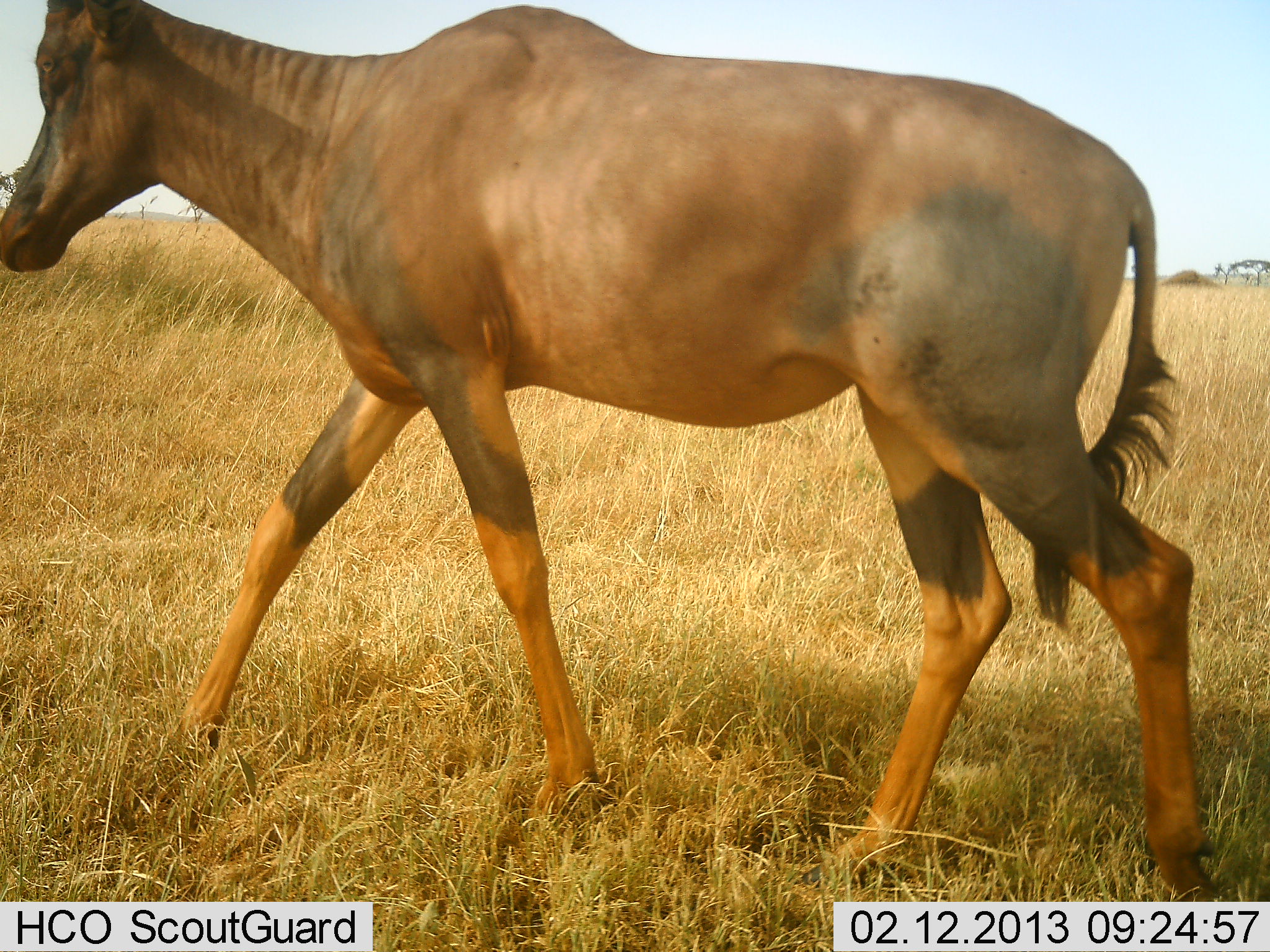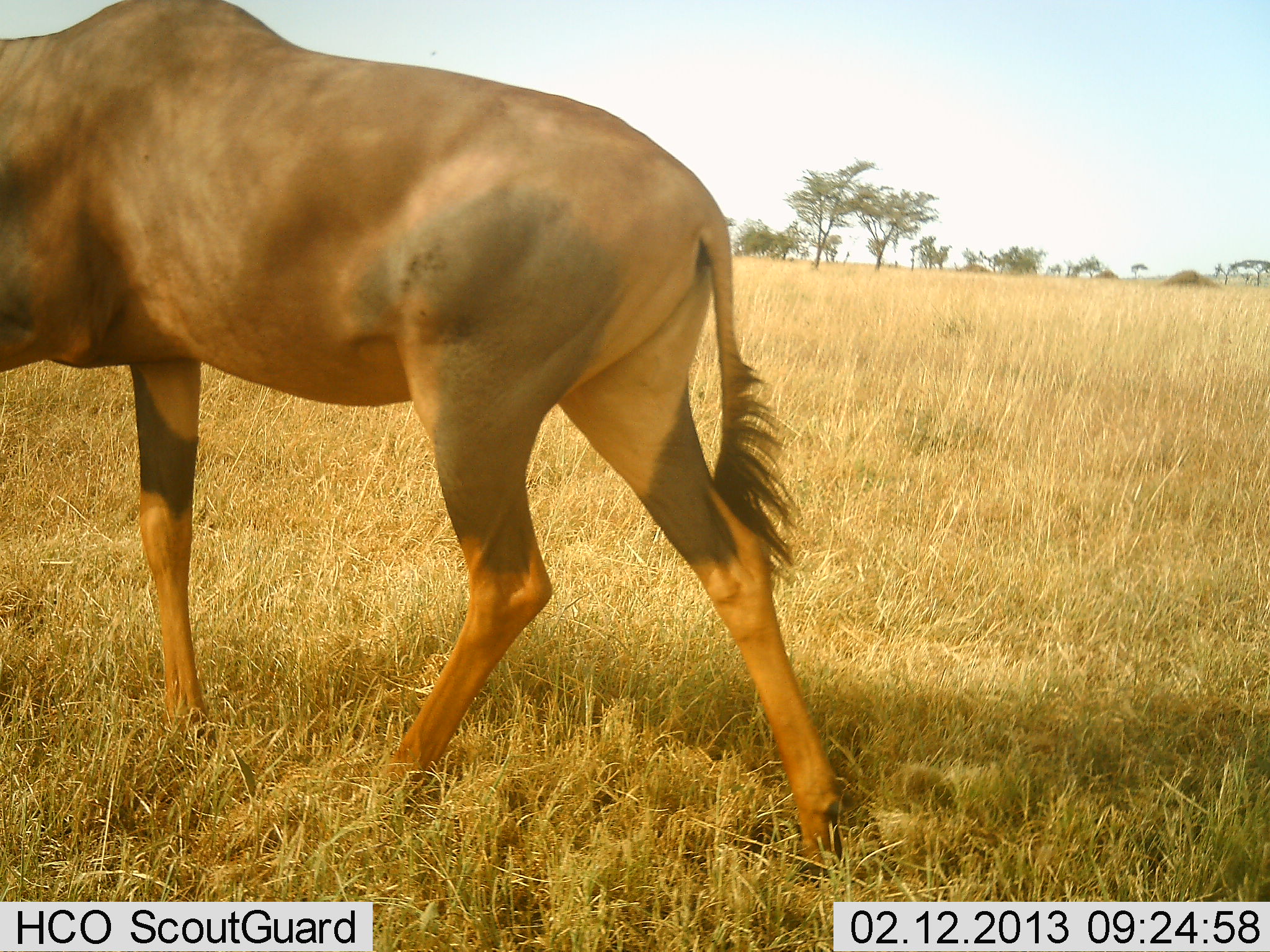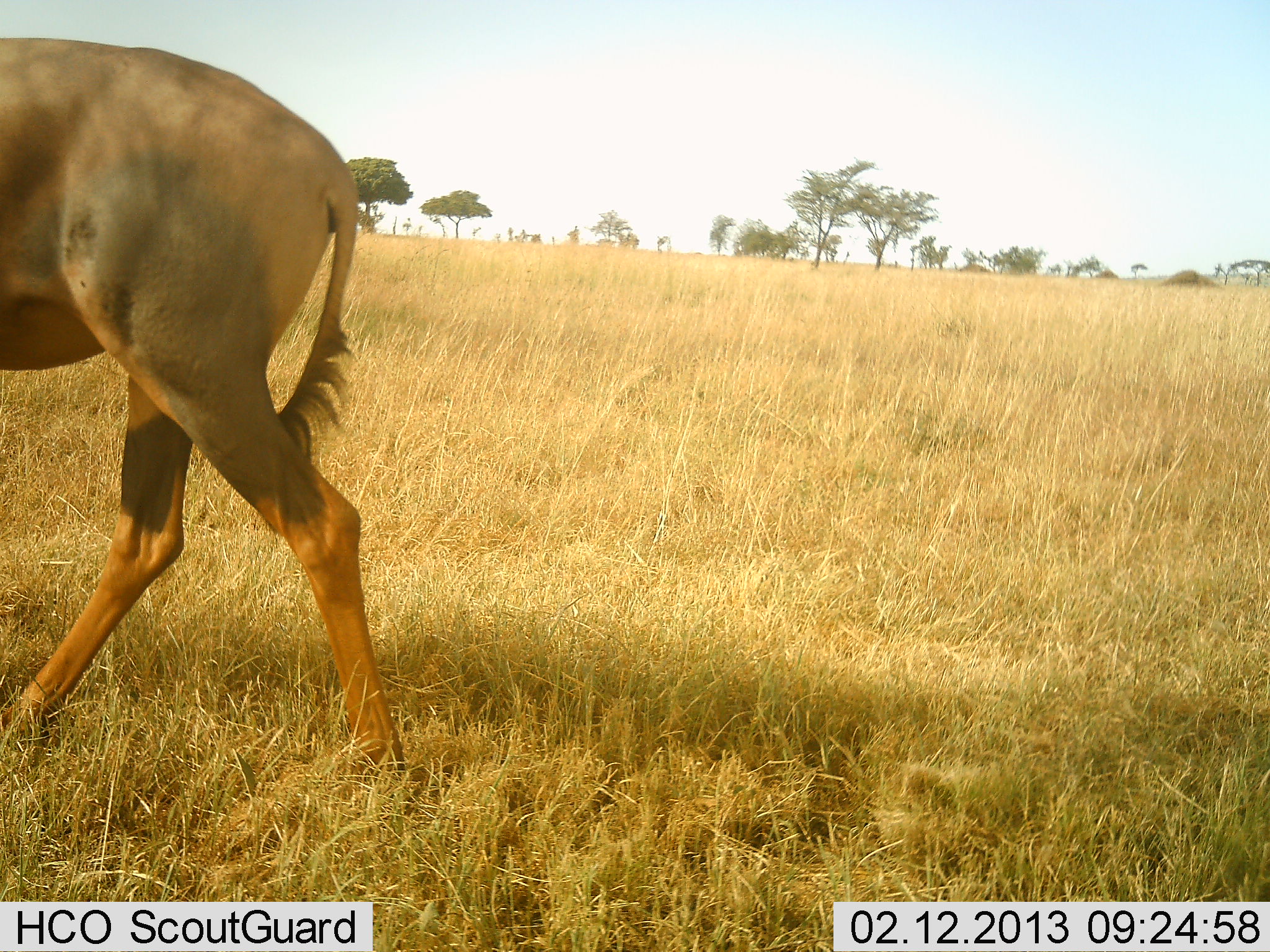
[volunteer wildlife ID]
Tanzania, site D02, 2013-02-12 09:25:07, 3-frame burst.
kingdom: Animalia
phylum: Chordata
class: Mammalia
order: Artiodactyla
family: Bovidae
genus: Damaliscus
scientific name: Damaliscus lunatus jimela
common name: topi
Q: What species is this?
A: Topi (Damaliscus lunatus jimela).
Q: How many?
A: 1.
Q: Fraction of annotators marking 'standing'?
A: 0%.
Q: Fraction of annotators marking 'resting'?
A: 0%.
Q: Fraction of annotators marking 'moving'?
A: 100%.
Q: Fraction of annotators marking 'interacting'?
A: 0%.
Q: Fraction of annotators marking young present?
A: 0%.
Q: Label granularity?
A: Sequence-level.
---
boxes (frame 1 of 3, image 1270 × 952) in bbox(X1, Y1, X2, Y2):
animal: bbox(0, 0, 1222, 901)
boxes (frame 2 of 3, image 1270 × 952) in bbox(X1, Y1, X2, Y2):
animal: bbox(0, 0, 843, 888)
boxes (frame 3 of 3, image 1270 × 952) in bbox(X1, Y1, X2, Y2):
animal: bbox(0, 38, 404, 780)